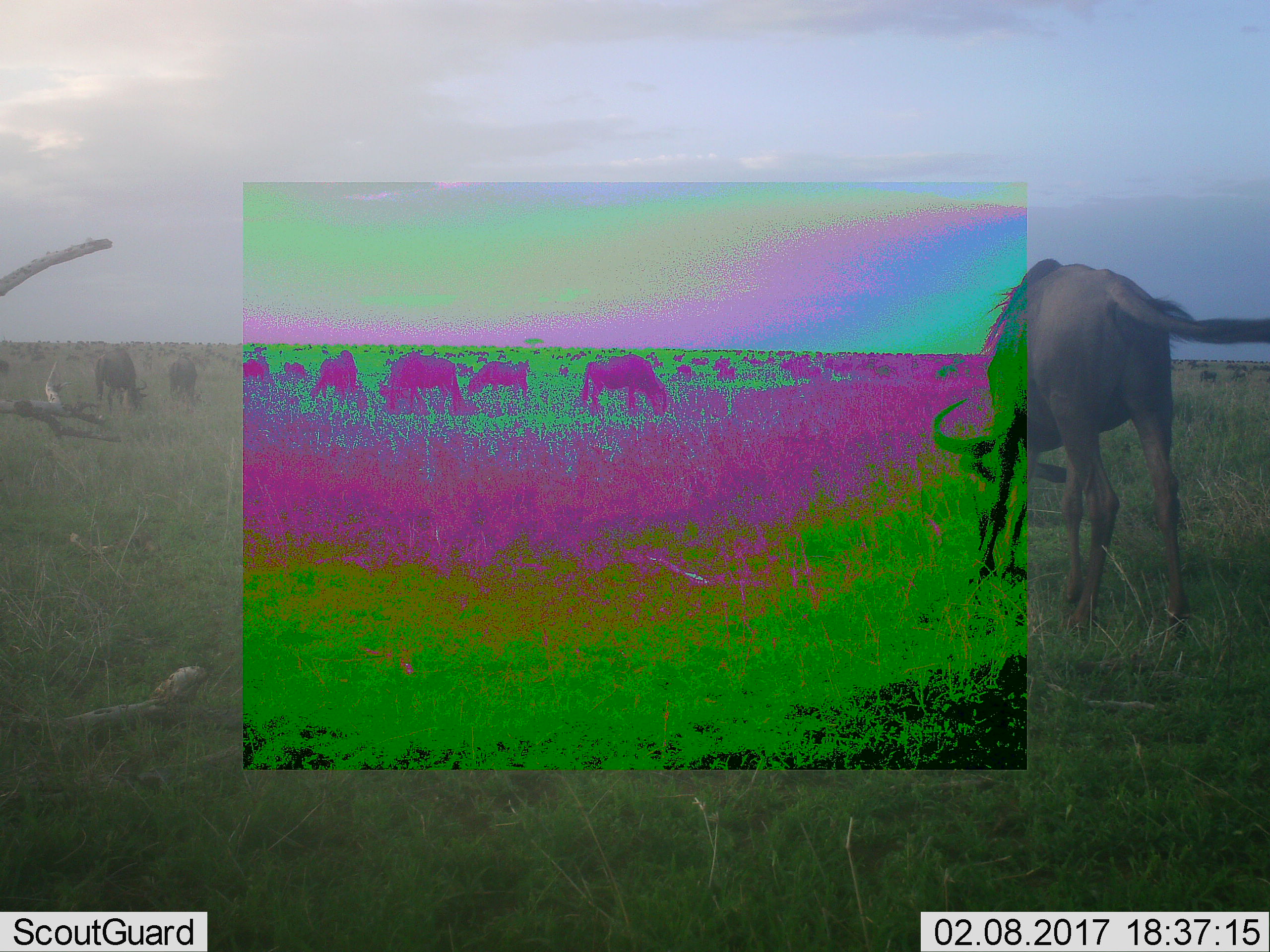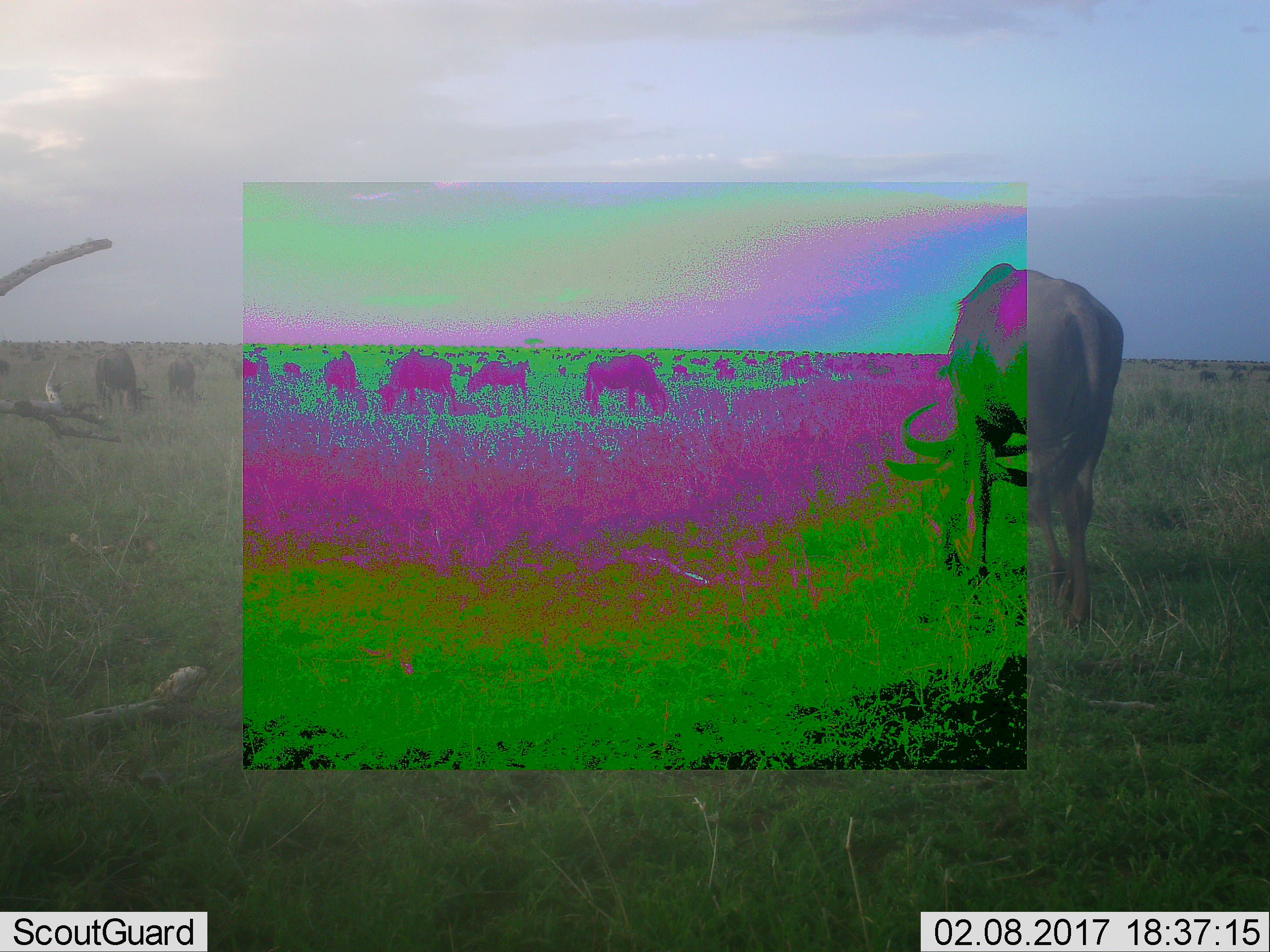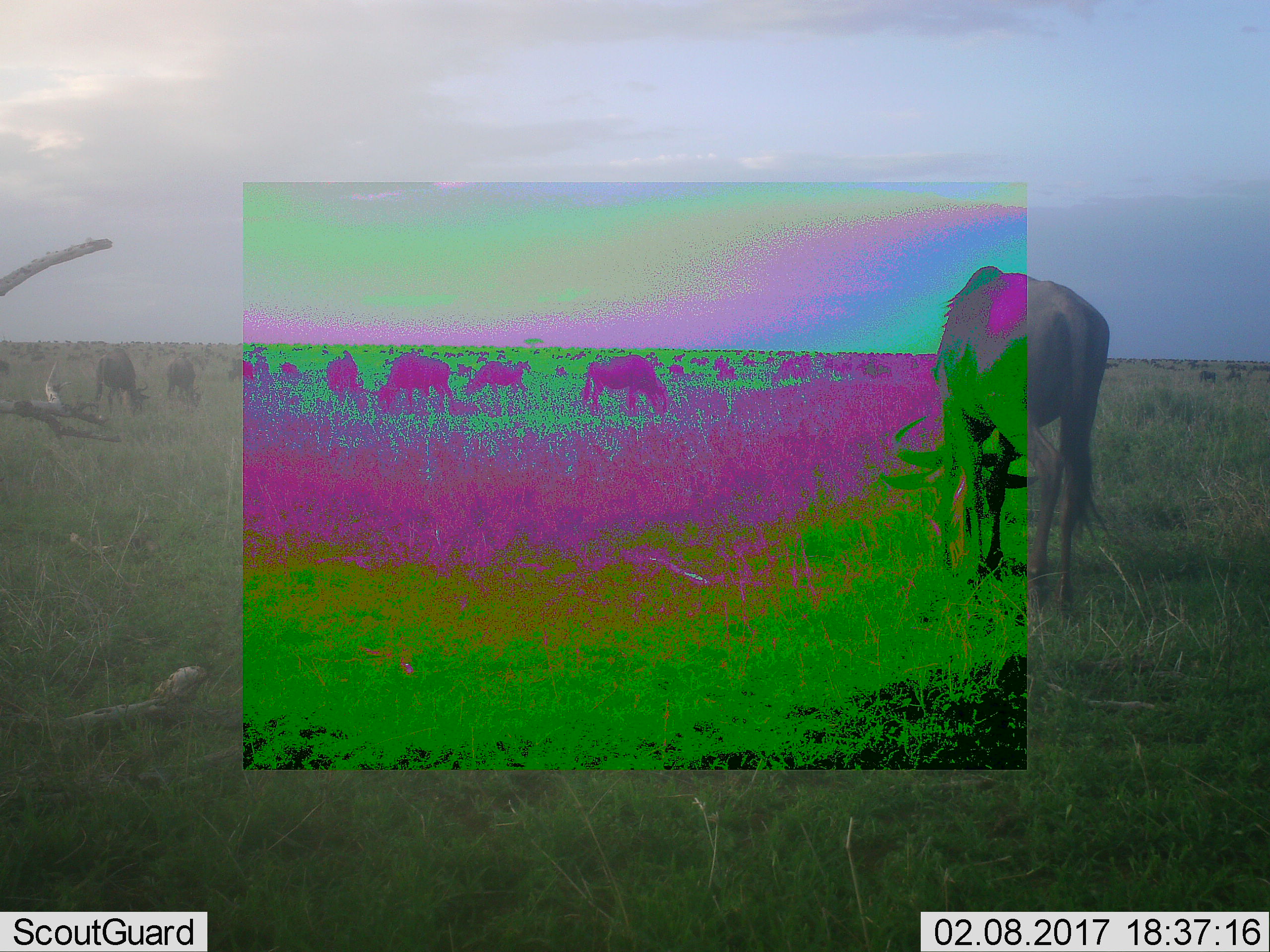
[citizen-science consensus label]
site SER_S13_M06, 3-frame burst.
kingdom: Animalia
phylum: Chordata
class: Mammalia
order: Artiodactyla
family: Bovidae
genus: Connochaetes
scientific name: Connochaetes taurinus taurinus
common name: blue wildebeest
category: wildebeestblue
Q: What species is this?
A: Wildebeestblue (blue wildebeest) (Connochaetes taurinus taurinus).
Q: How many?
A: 9.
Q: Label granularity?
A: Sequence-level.